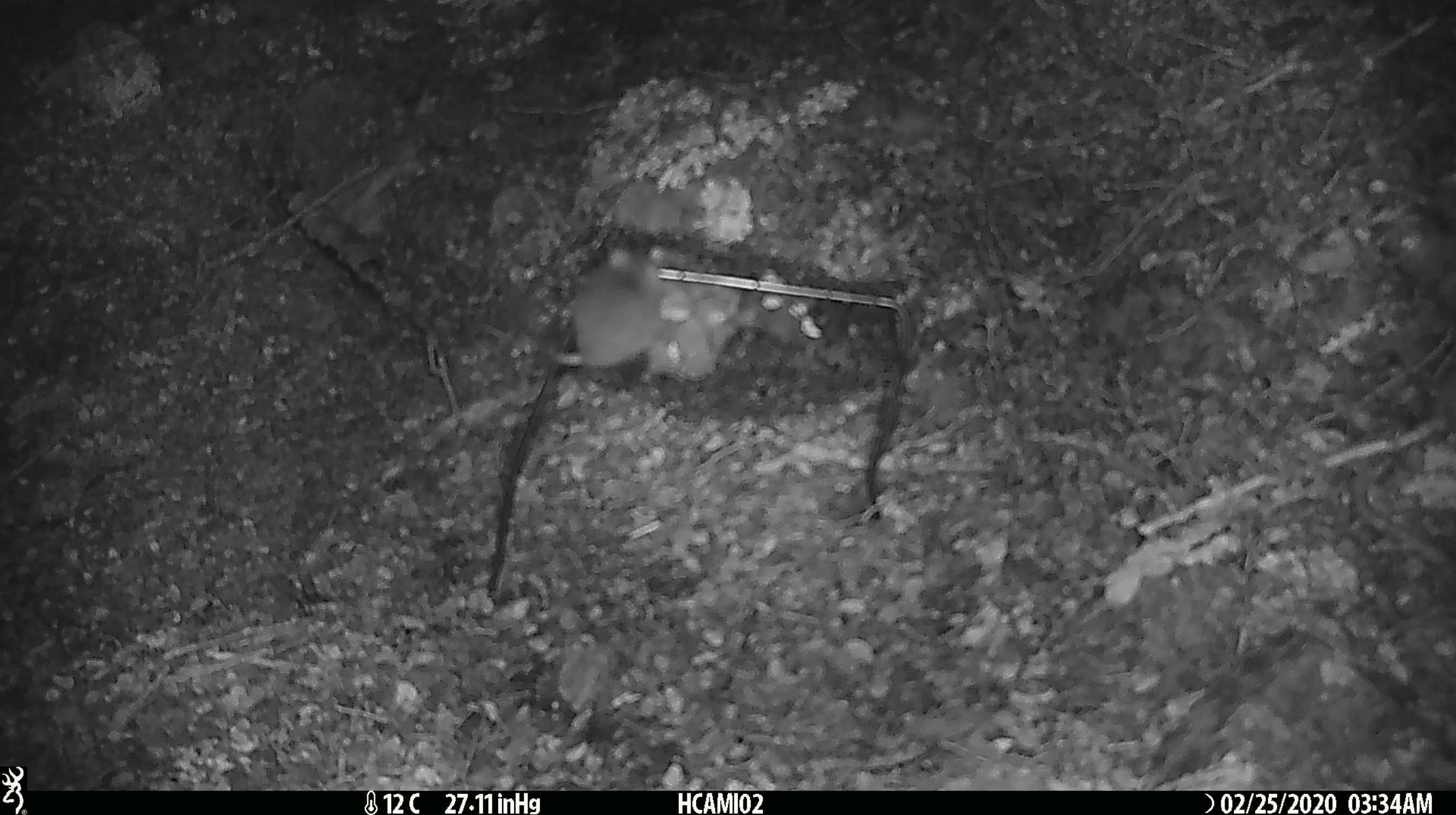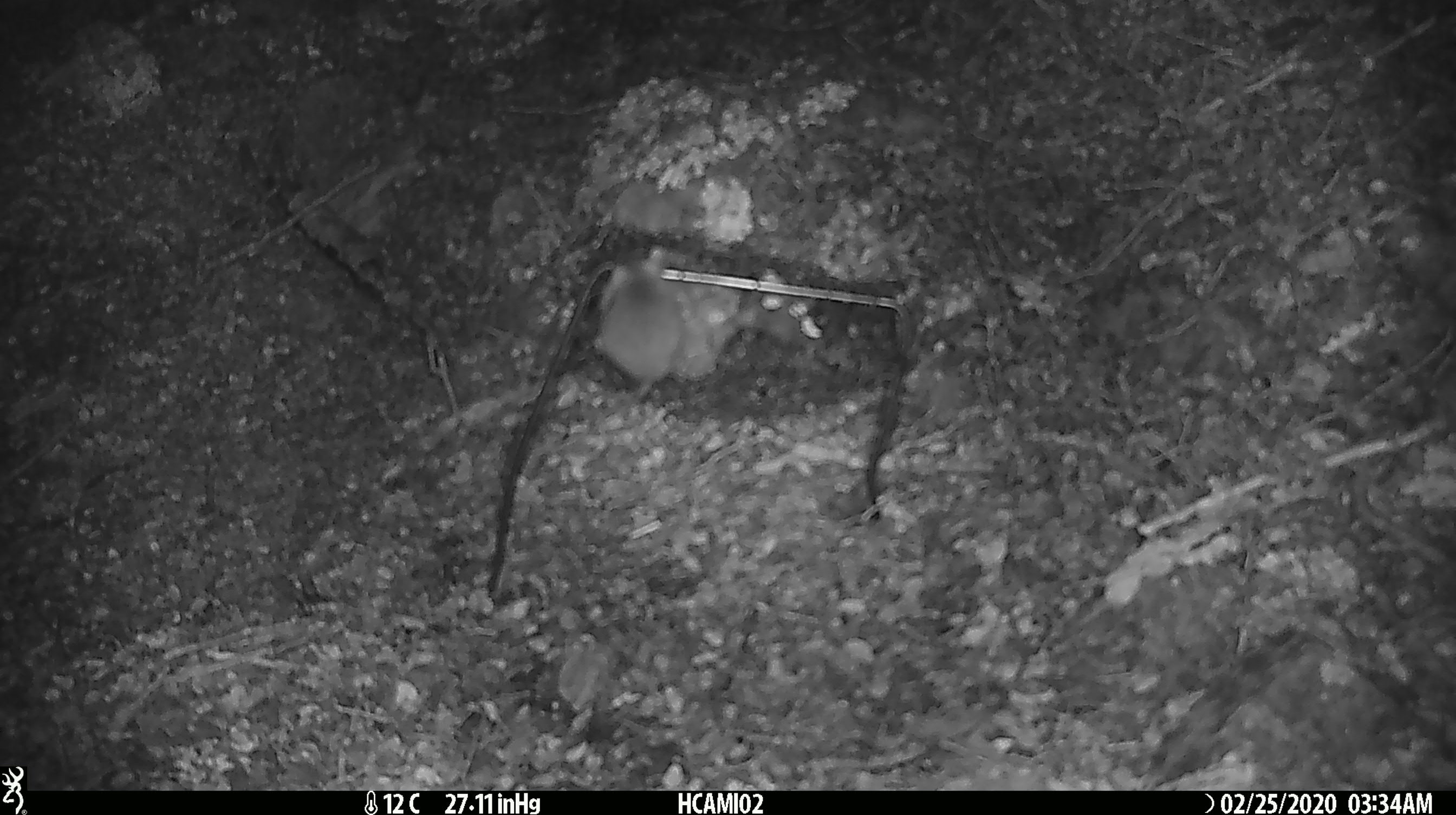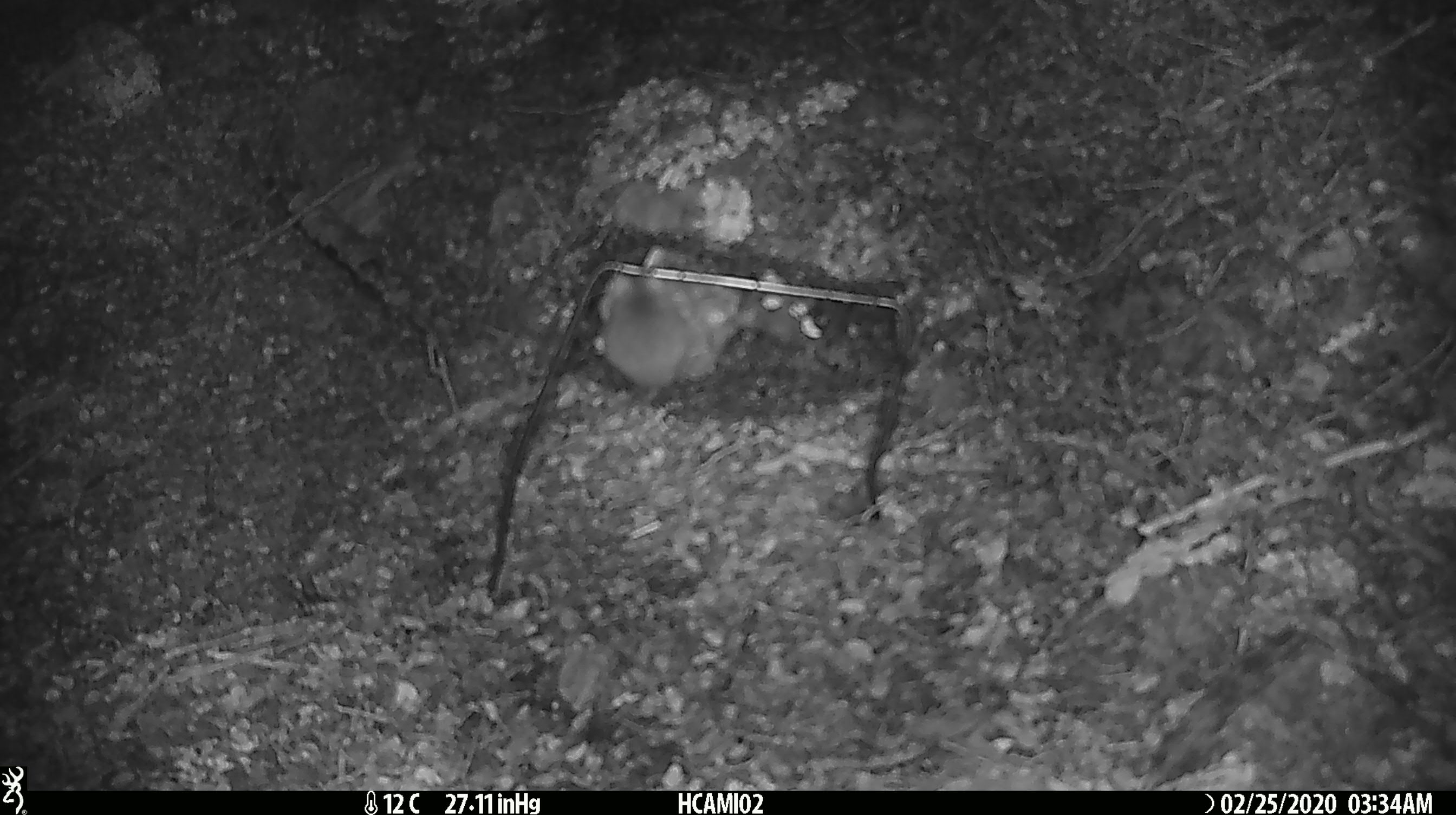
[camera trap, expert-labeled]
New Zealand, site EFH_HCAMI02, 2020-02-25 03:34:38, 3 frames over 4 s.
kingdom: Animalia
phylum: Chordata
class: Mammalia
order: Rodentia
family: Muridae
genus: Mus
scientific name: Mus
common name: mouse